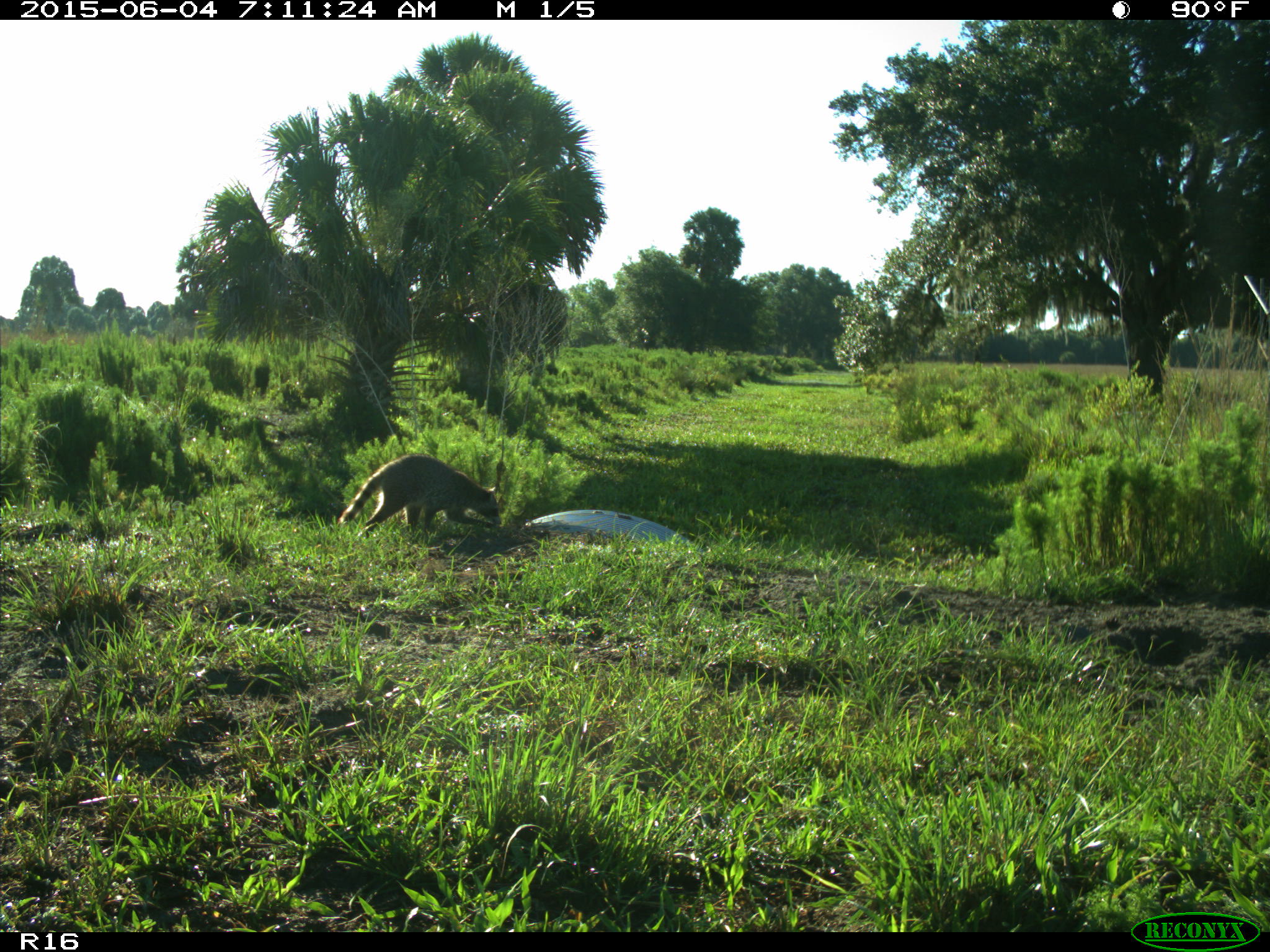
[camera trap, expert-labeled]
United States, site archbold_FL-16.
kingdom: Animalia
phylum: Chordata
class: Mammalia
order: Carnivora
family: Procyonidae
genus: Procyon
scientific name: Procyon lotor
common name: common raccoon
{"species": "Procyon lotor (common raccoon)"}